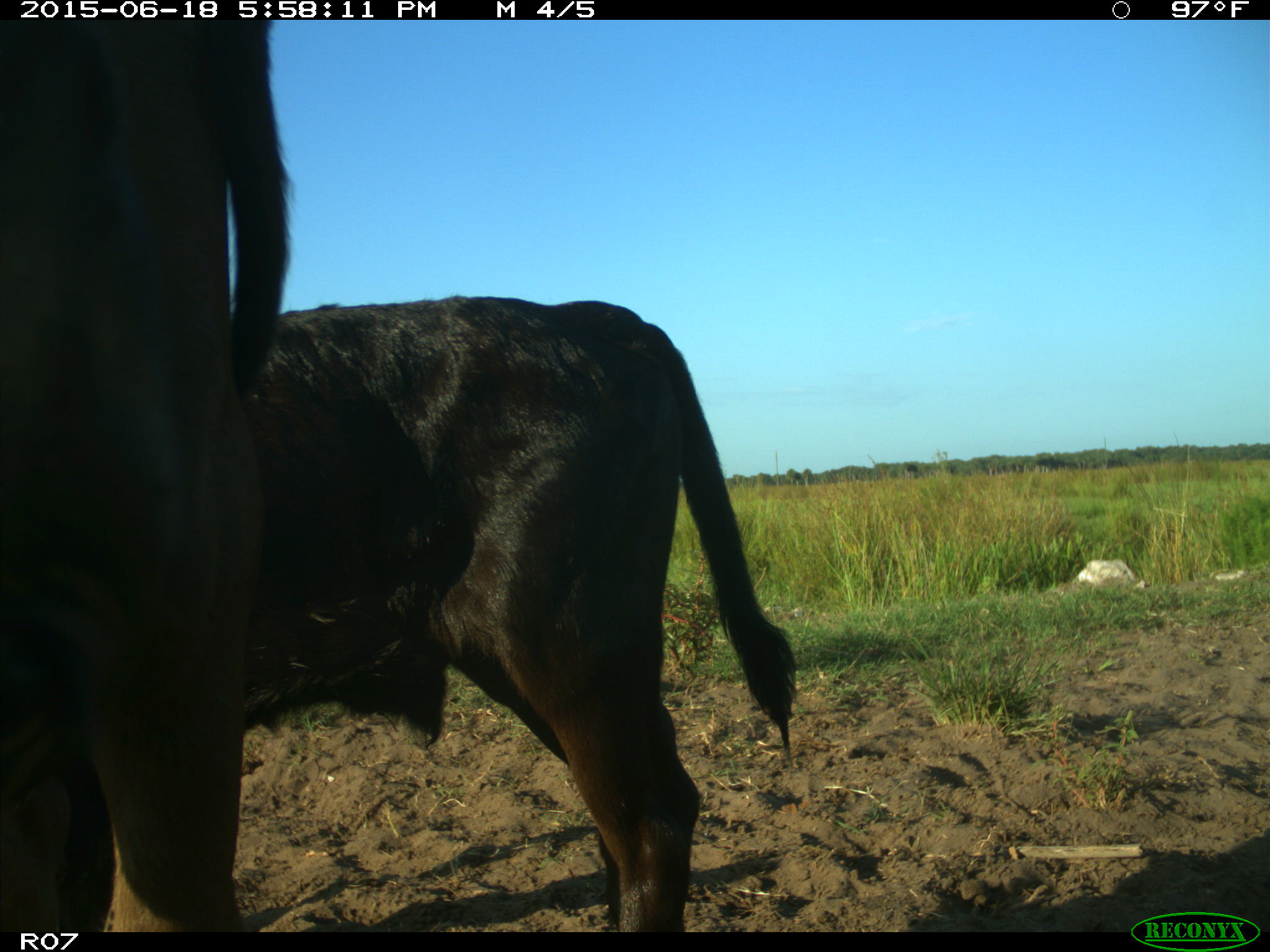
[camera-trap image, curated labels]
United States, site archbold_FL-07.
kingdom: Animalia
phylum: Chordata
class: Mammalia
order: Artiodactyla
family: Bovidae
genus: Bos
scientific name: Bos taurus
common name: domestic cow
Bos taurus (domestic cow).